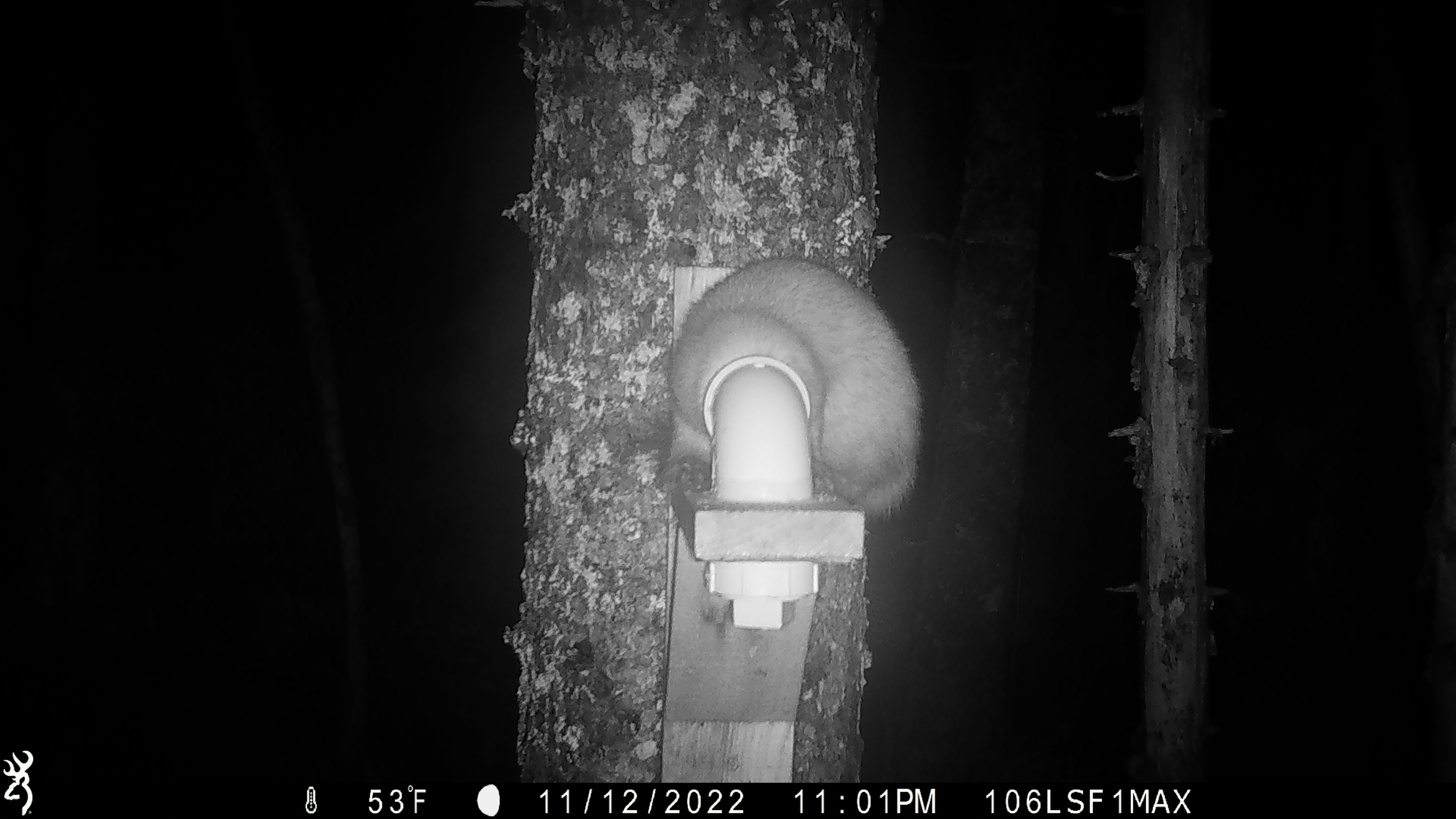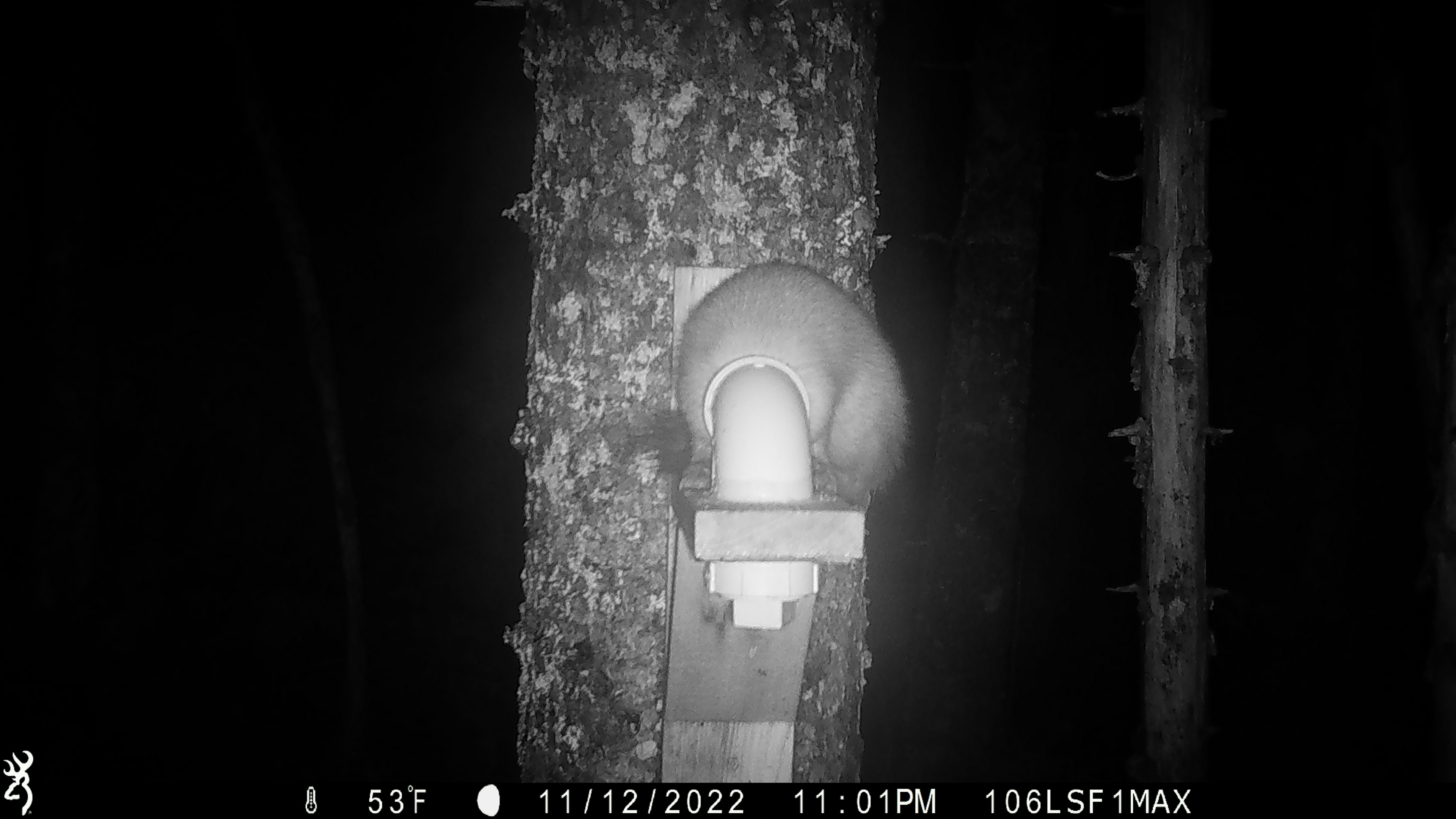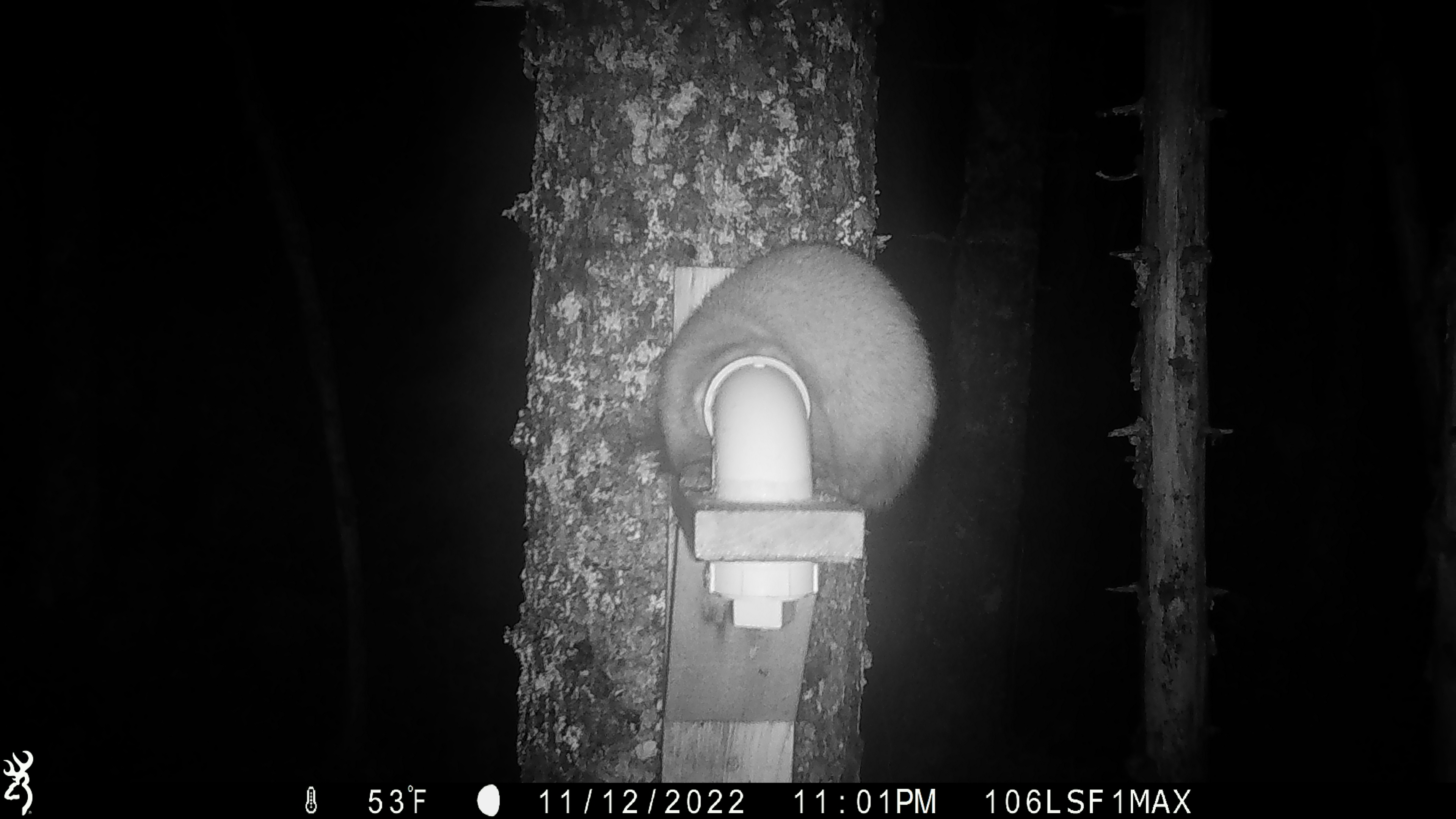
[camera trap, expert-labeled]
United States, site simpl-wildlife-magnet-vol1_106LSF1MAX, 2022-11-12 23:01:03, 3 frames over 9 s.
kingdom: Animalia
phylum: Chordata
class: Mammalia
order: Carnivora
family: Mustelidae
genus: Martes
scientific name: Martes americana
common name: american marten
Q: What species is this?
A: American marten (Martes americana).